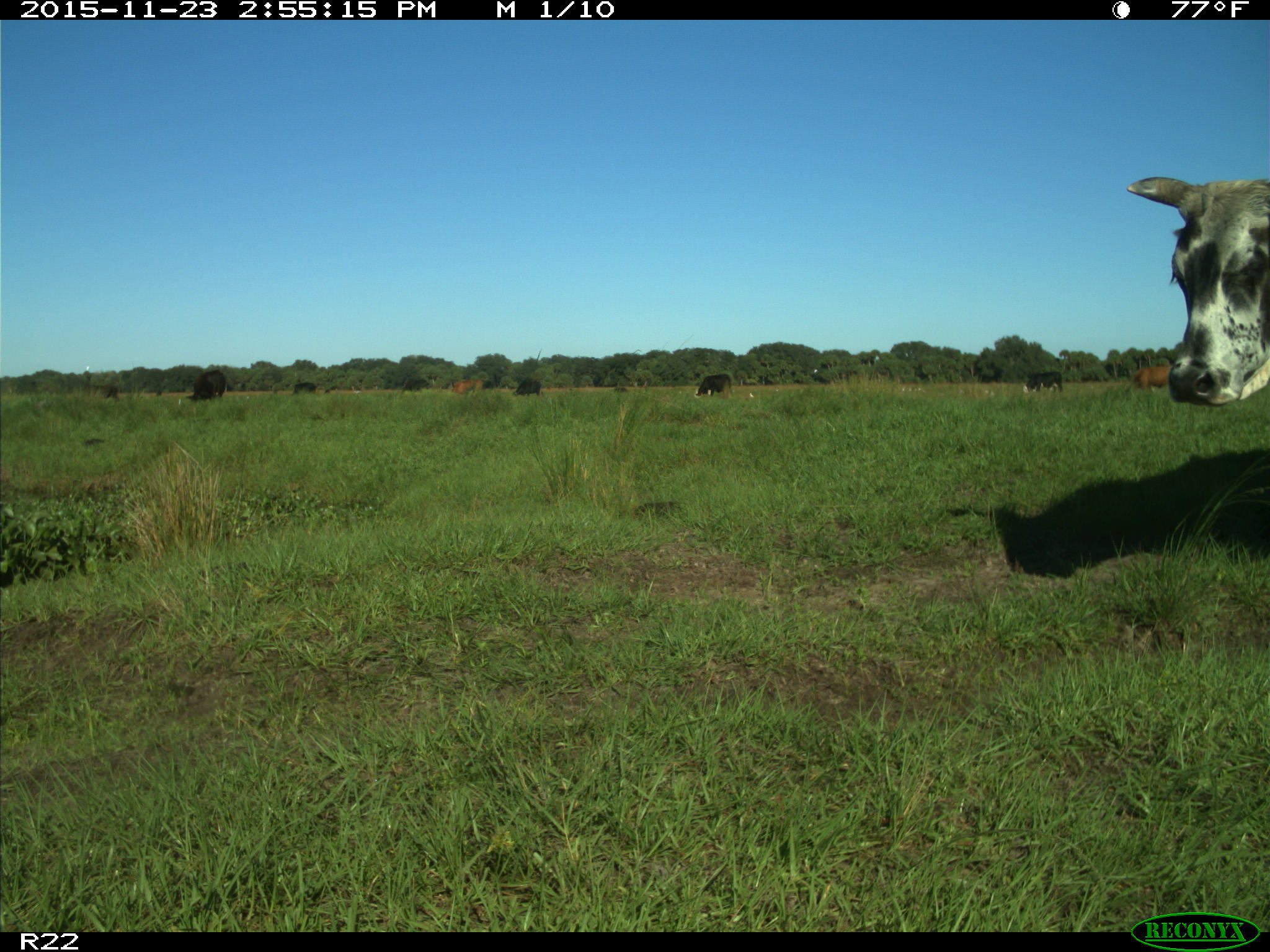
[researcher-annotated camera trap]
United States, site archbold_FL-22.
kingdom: Animalia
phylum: Chordata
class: Mammalia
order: Artiodactyla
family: Bovidae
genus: Bos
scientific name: Bos taurus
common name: domestic cow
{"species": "Bos taurus (domestic cow)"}